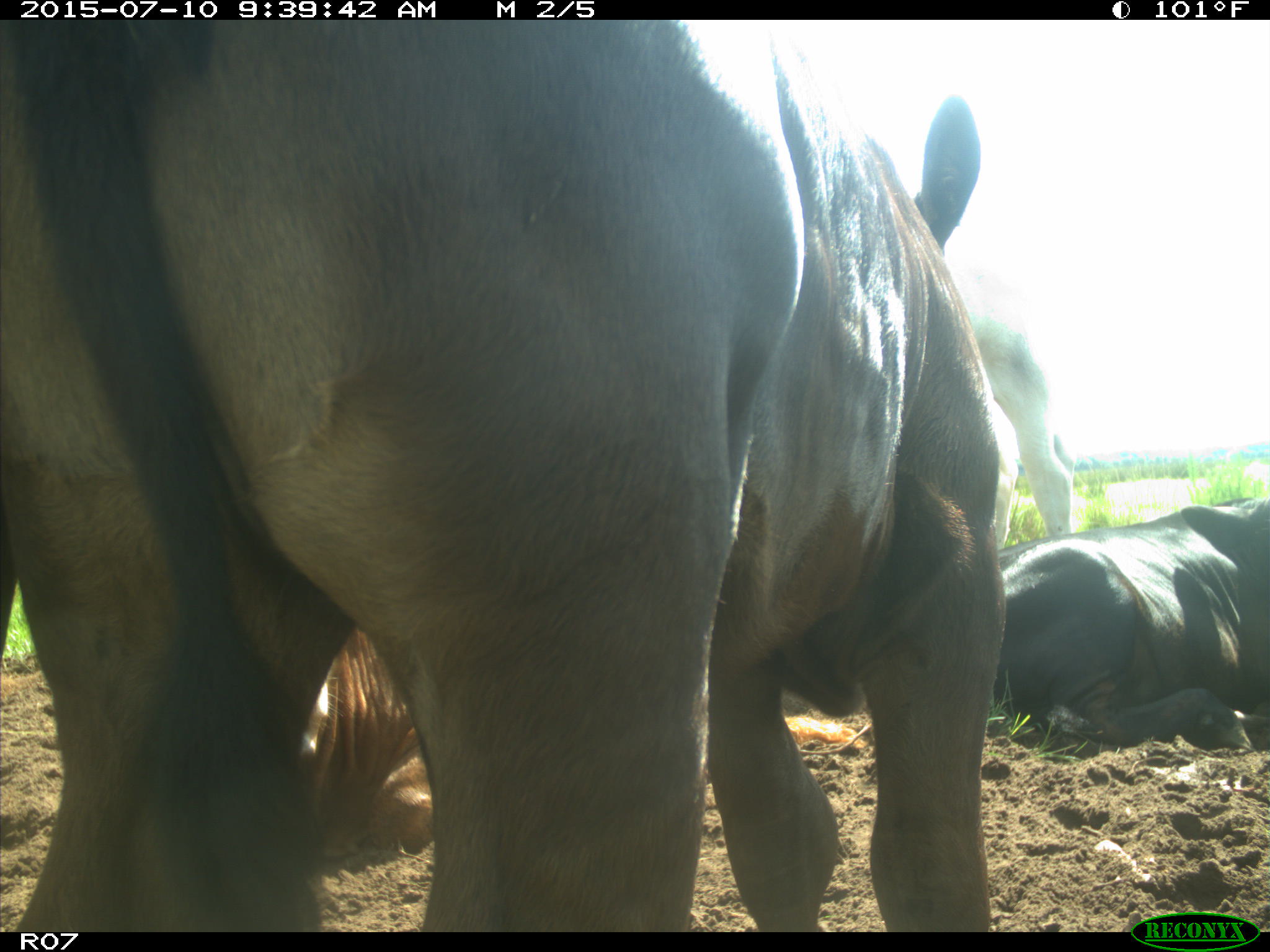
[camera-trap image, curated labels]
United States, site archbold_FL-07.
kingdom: Animalia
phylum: Chordata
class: Mammalia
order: Artiodactyla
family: Bovidae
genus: Bos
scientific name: Bos taurus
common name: domestic cow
Bos taurus (domestic cow).